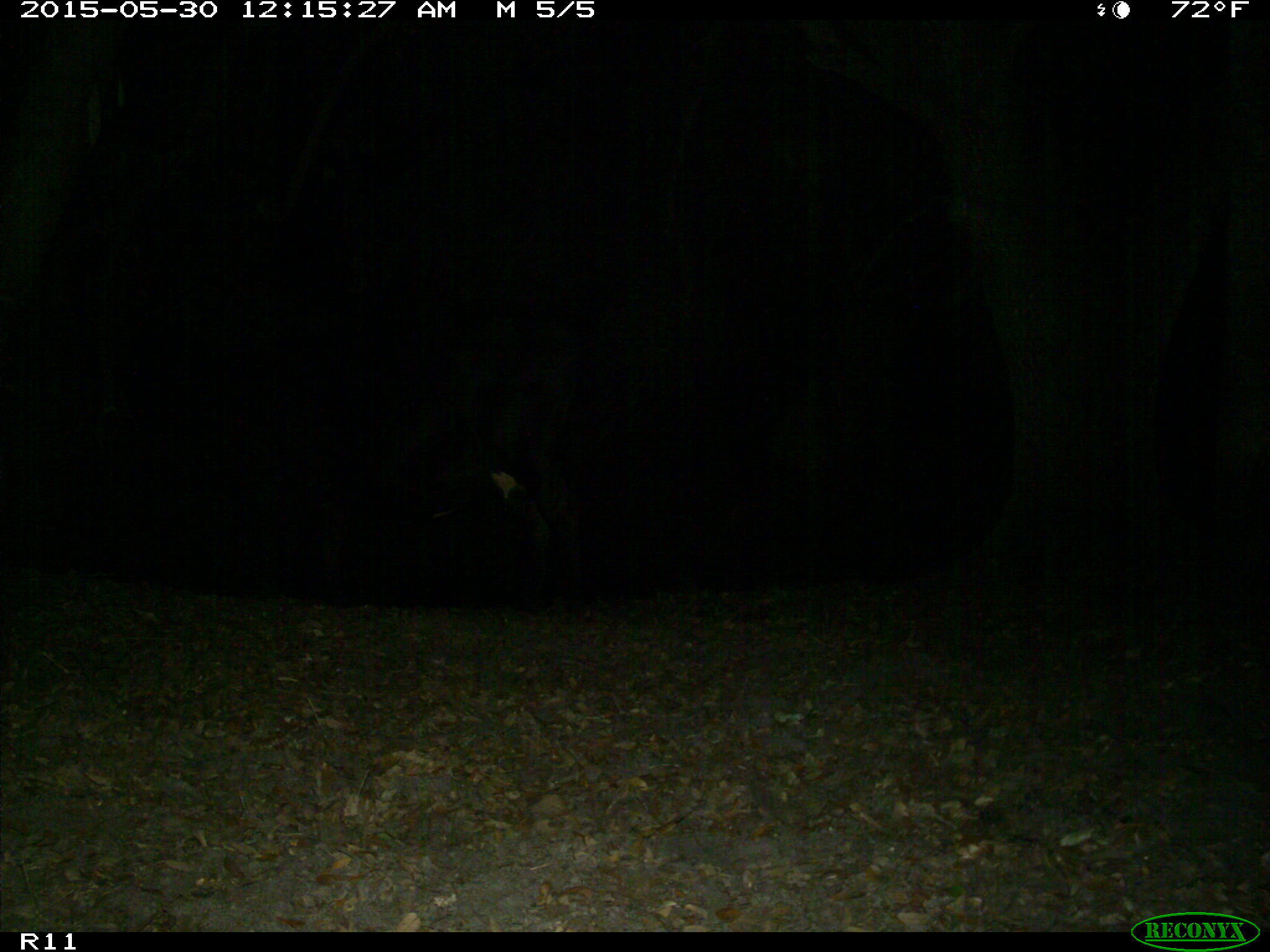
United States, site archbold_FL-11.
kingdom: Animalia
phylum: Chordata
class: Mammalia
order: Artiodactyla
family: Bovidae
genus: Bos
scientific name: Bos taurus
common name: domestic cow